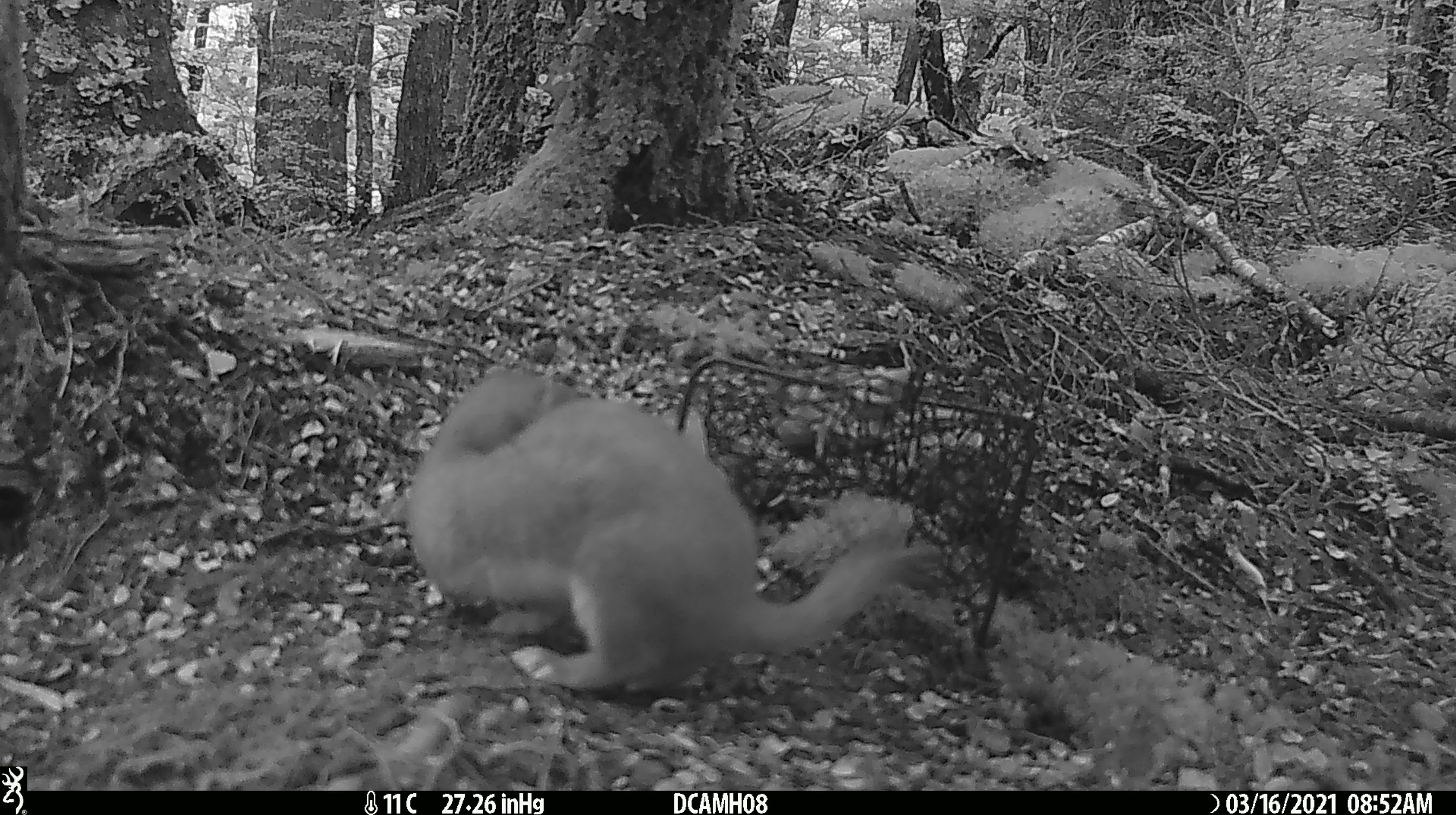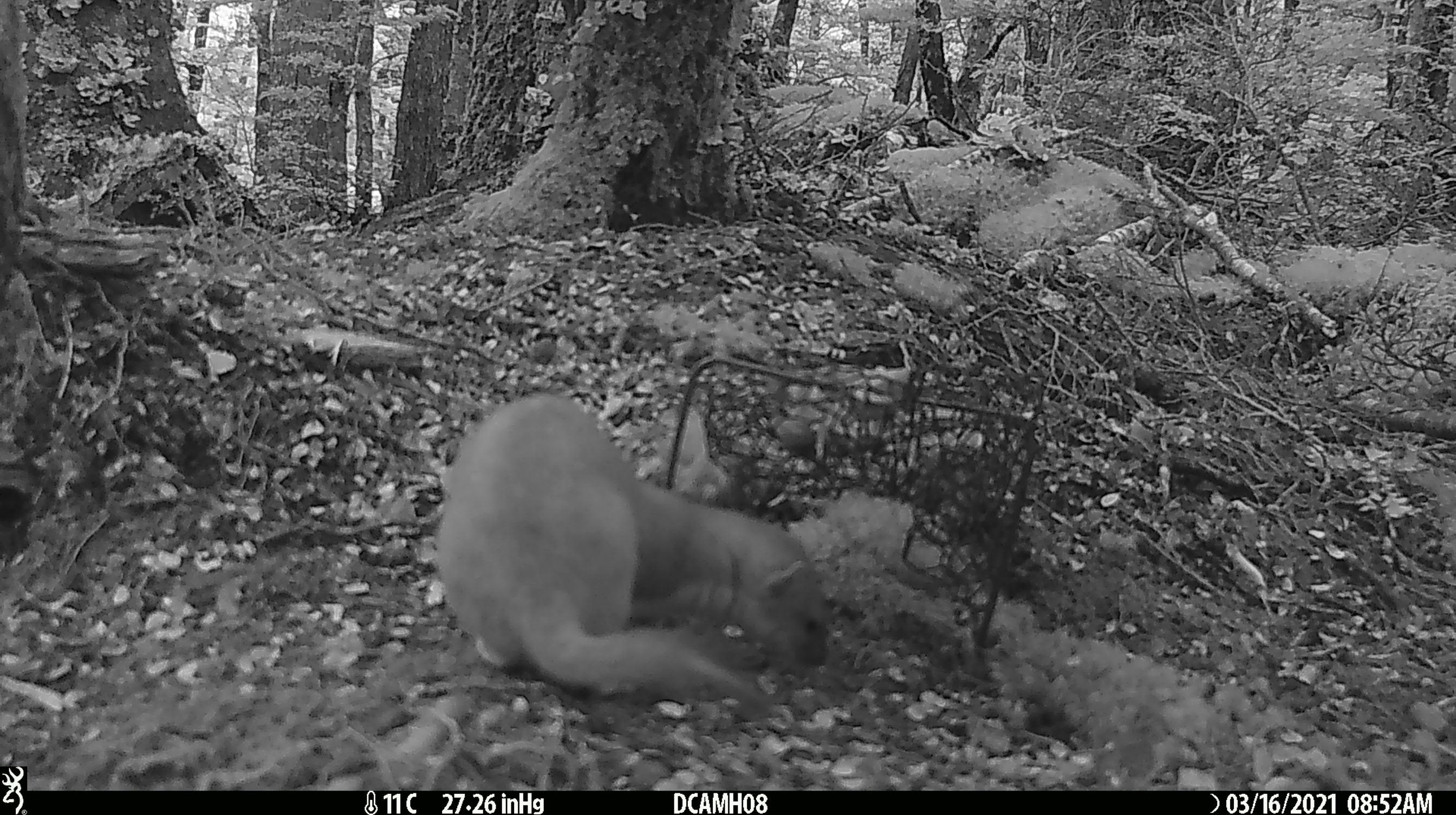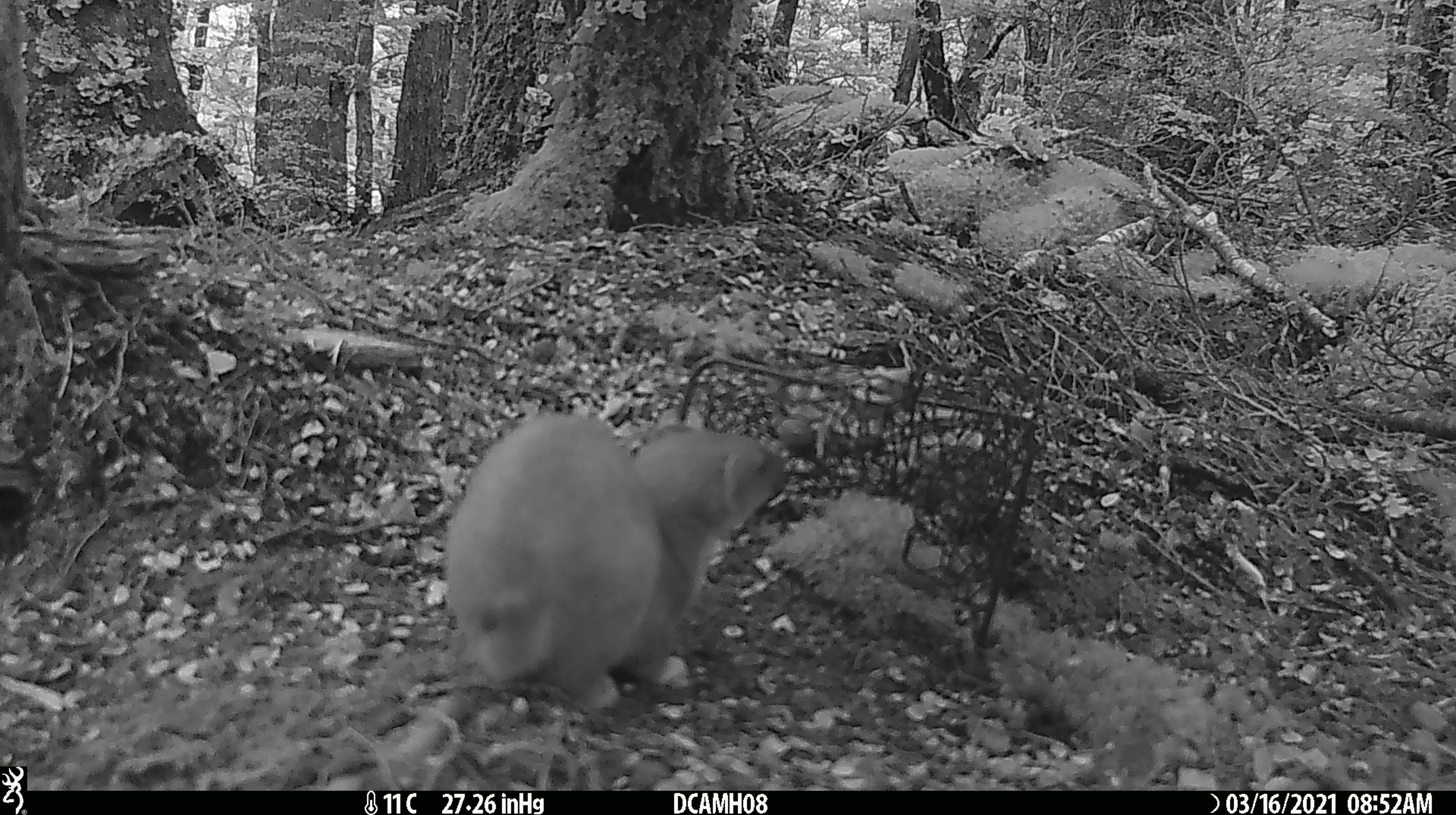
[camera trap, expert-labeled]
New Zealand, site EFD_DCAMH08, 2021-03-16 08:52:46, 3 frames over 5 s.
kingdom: Animalia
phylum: Chordata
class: Mammalia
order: Carnivora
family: Mustelidae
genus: Mustela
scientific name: Mustela erminea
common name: stoat